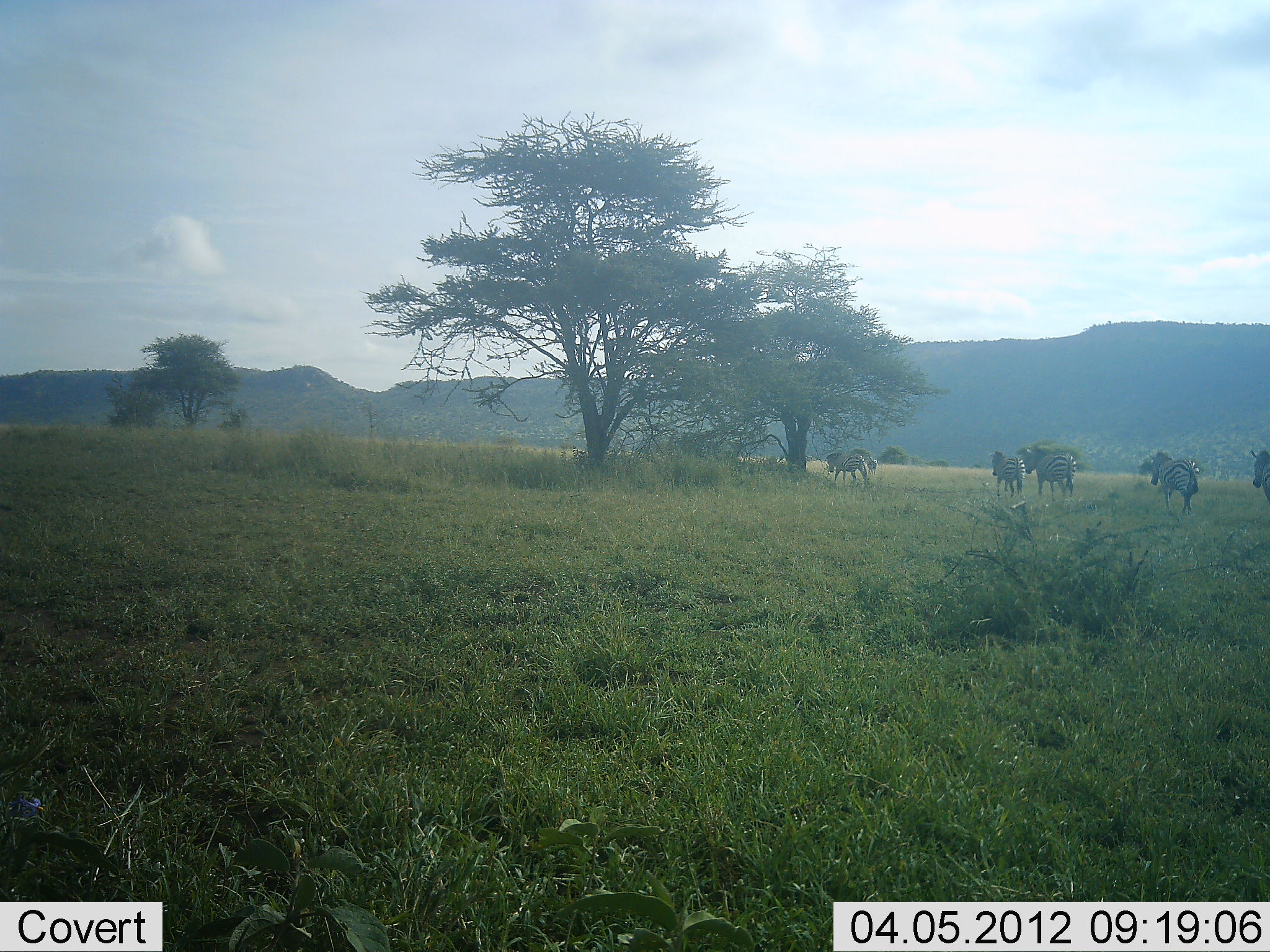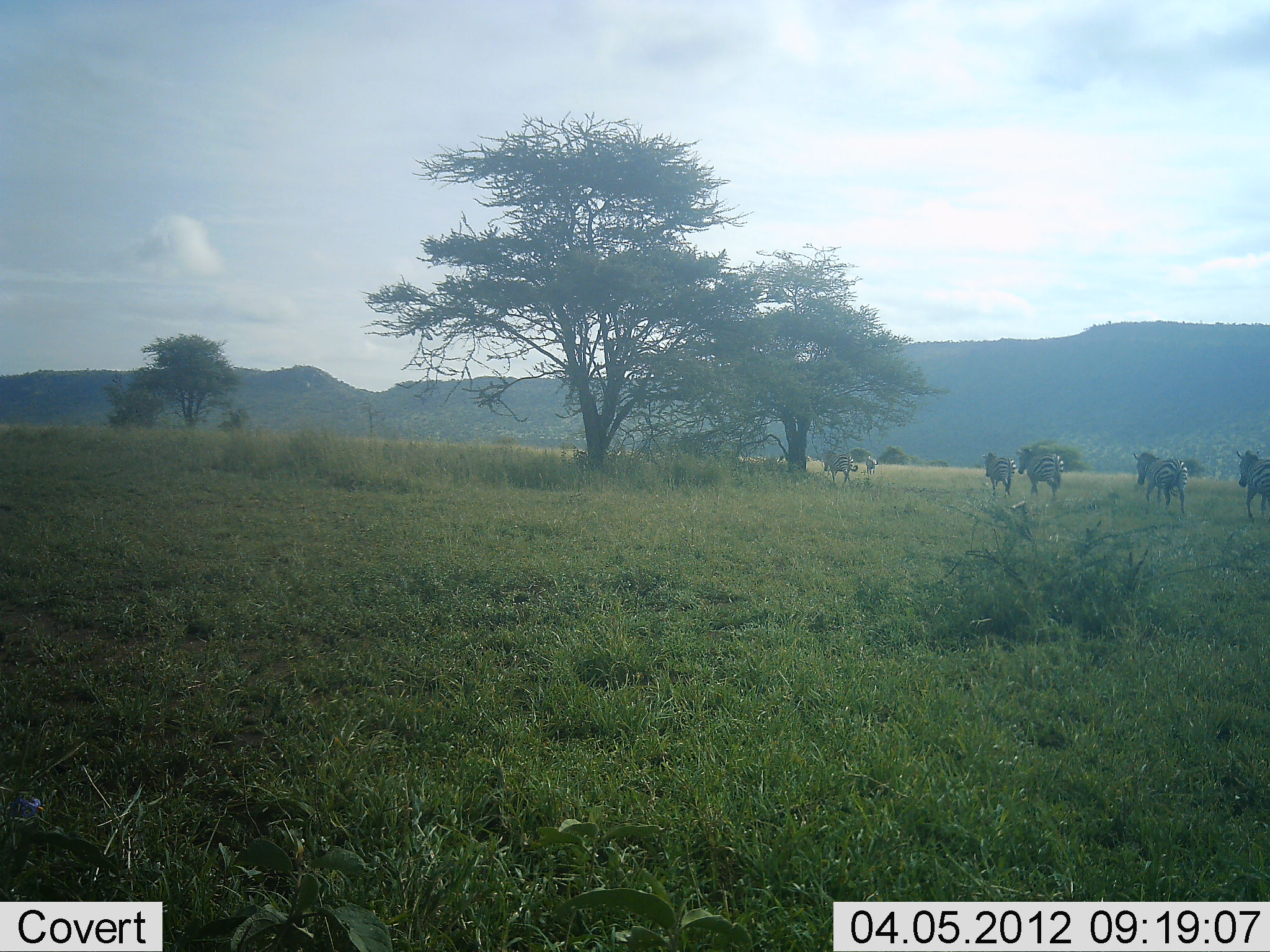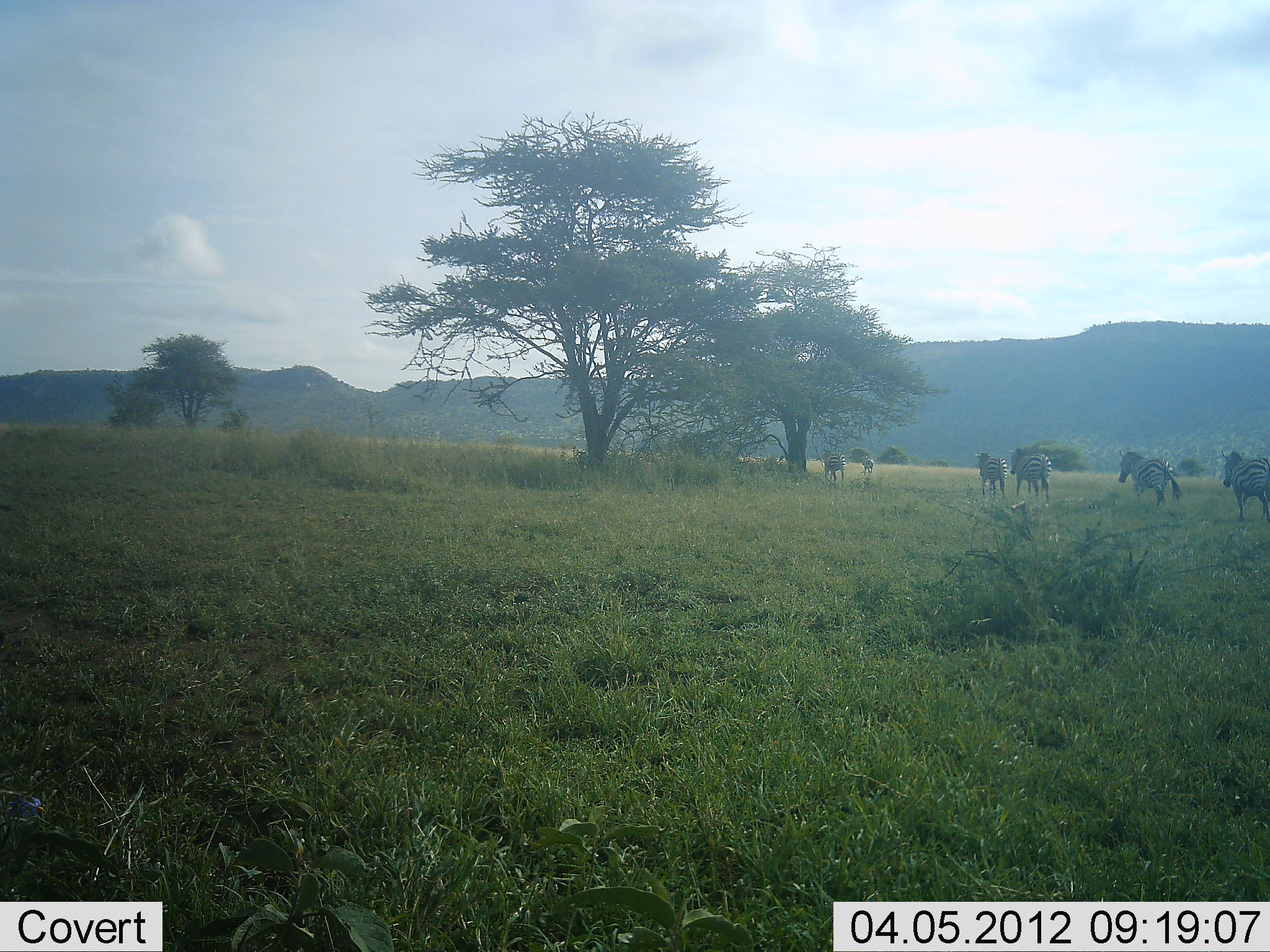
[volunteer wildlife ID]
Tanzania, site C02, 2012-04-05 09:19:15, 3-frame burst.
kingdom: Animalia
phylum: Chordata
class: Mammalia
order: Perissodactyla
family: Equidae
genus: Equus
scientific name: Equus quagga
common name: plains zebra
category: zebra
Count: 6.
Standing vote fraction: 5%.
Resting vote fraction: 9%.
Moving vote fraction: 100%.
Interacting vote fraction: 0%.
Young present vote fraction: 0%.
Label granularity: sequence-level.